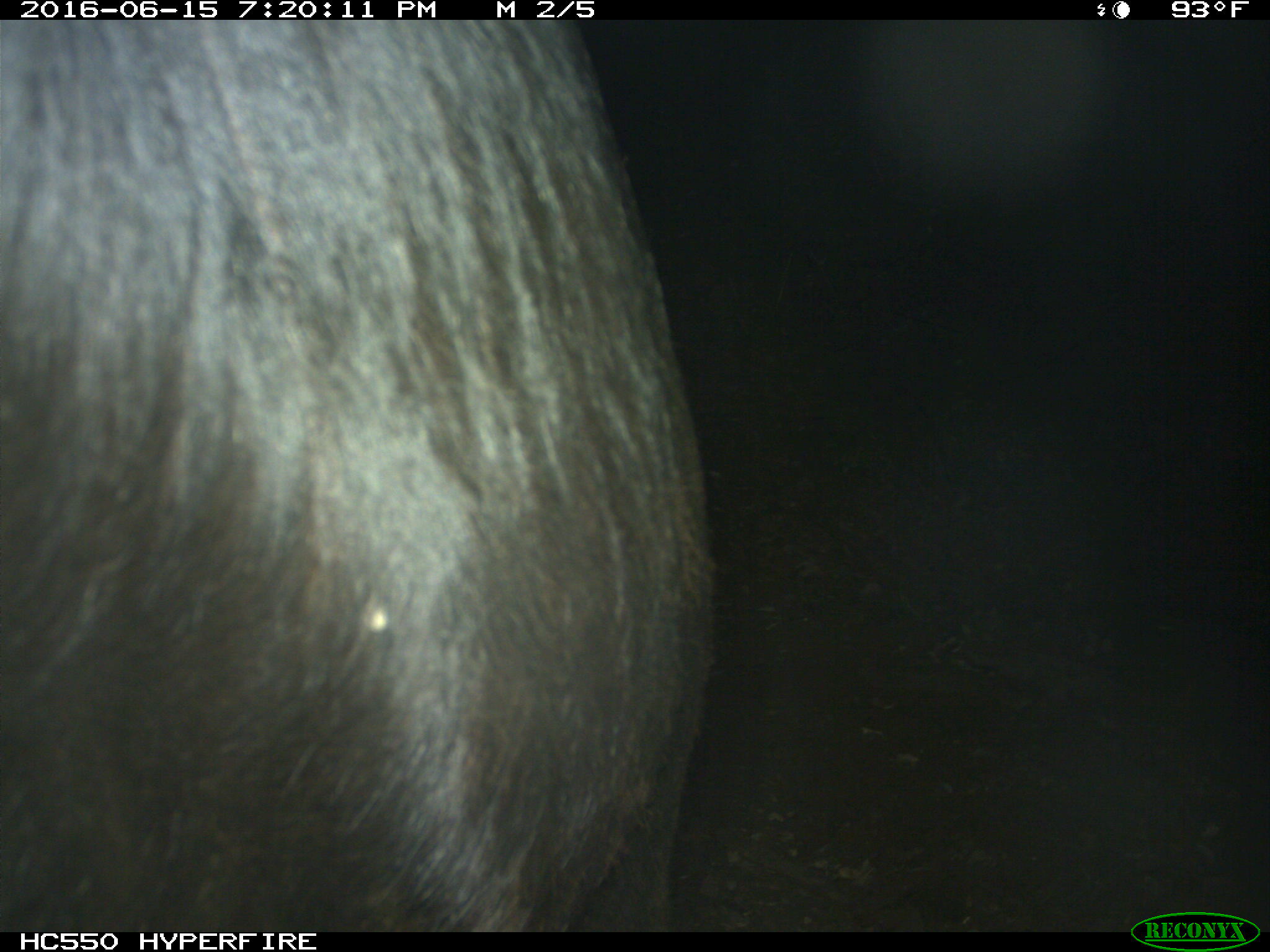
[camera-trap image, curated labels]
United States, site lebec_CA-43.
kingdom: Animalia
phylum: Chordata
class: Mammalia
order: Artiodactyla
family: Bovidae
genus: Bos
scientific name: Bos taurus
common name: domestic cow